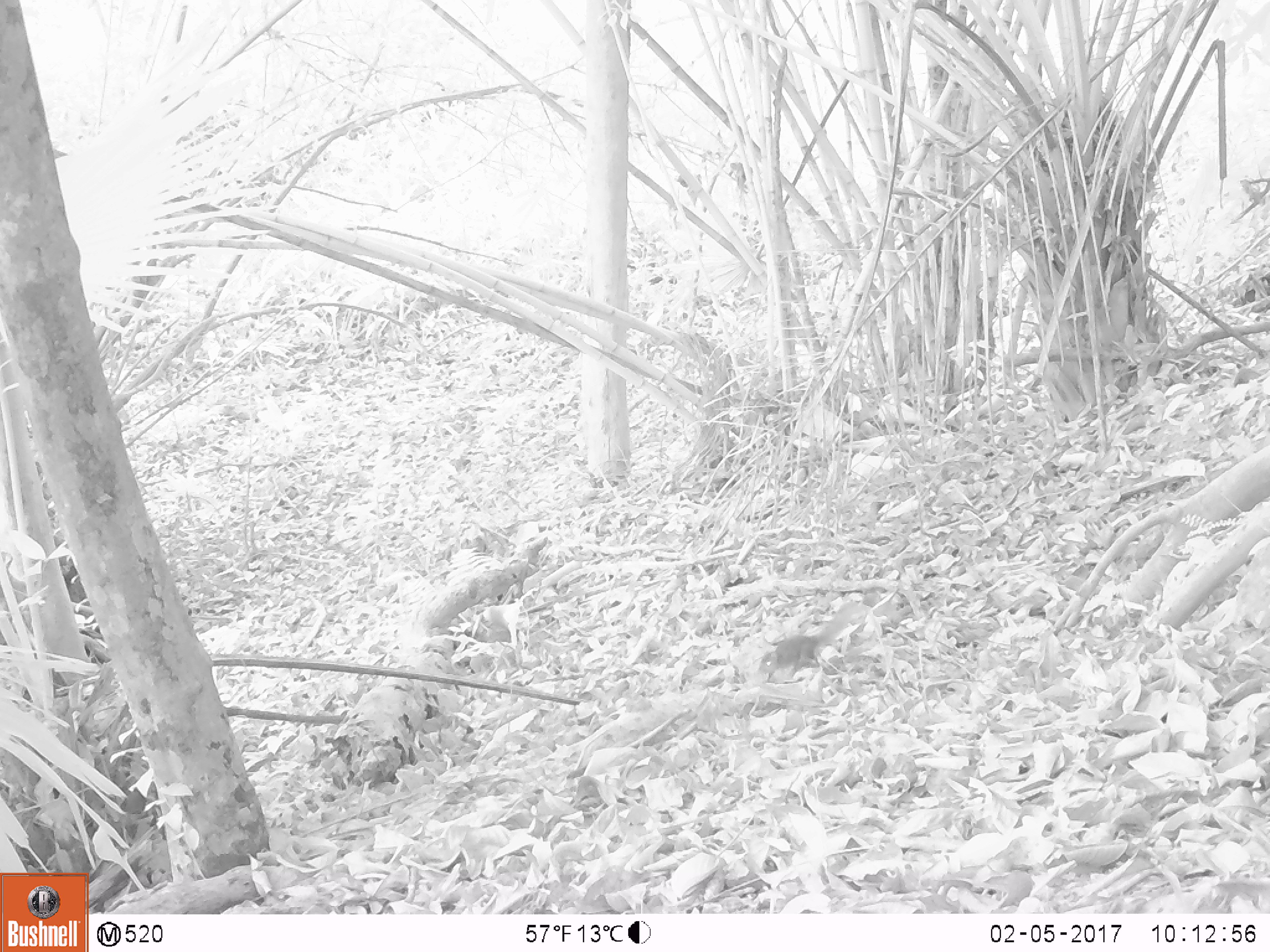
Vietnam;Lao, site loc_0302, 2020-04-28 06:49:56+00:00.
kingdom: Animalia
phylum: Chordata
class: Mammalia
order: Rodentia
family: Sciuridae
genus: Sciurus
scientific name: Sciurus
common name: squirrel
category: unidentified squirrel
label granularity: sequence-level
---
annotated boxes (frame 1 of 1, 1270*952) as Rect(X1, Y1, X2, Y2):
unidentified squirrel: Rect(756, 600, 865, 679)